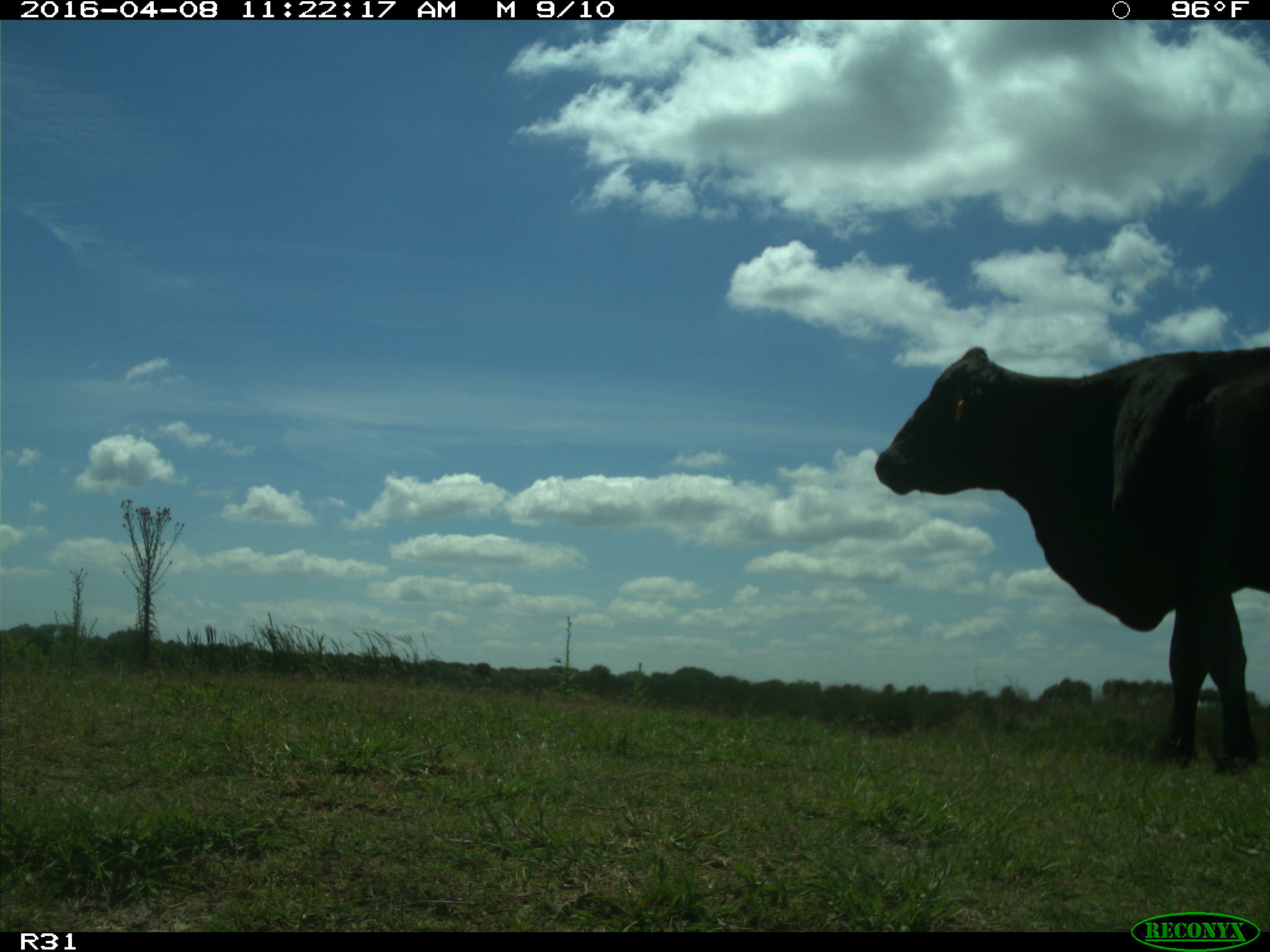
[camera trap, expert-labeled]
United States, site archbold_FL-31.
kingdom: Animalia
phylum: Chordata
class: Mammalia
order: Artiodactyla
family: Bovidae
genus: Bos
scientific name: Bos taurus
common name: domestic cow